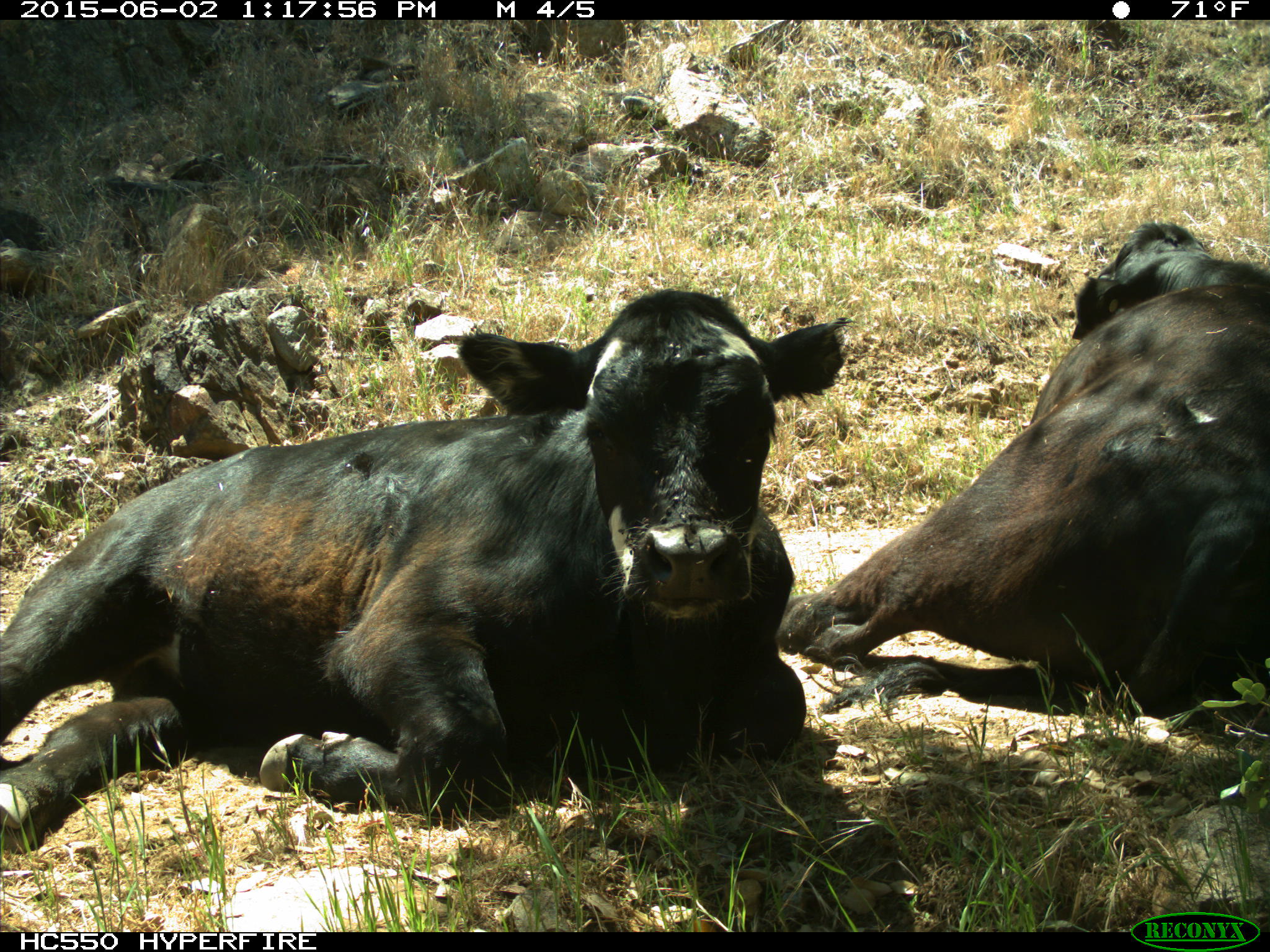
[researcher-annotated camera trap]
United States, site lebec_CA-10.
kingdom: Animalia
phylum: Chordata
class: Mammalia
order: Artiodactyla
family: Bovidae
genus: Bos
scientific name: Bos taurus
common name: domestic cow